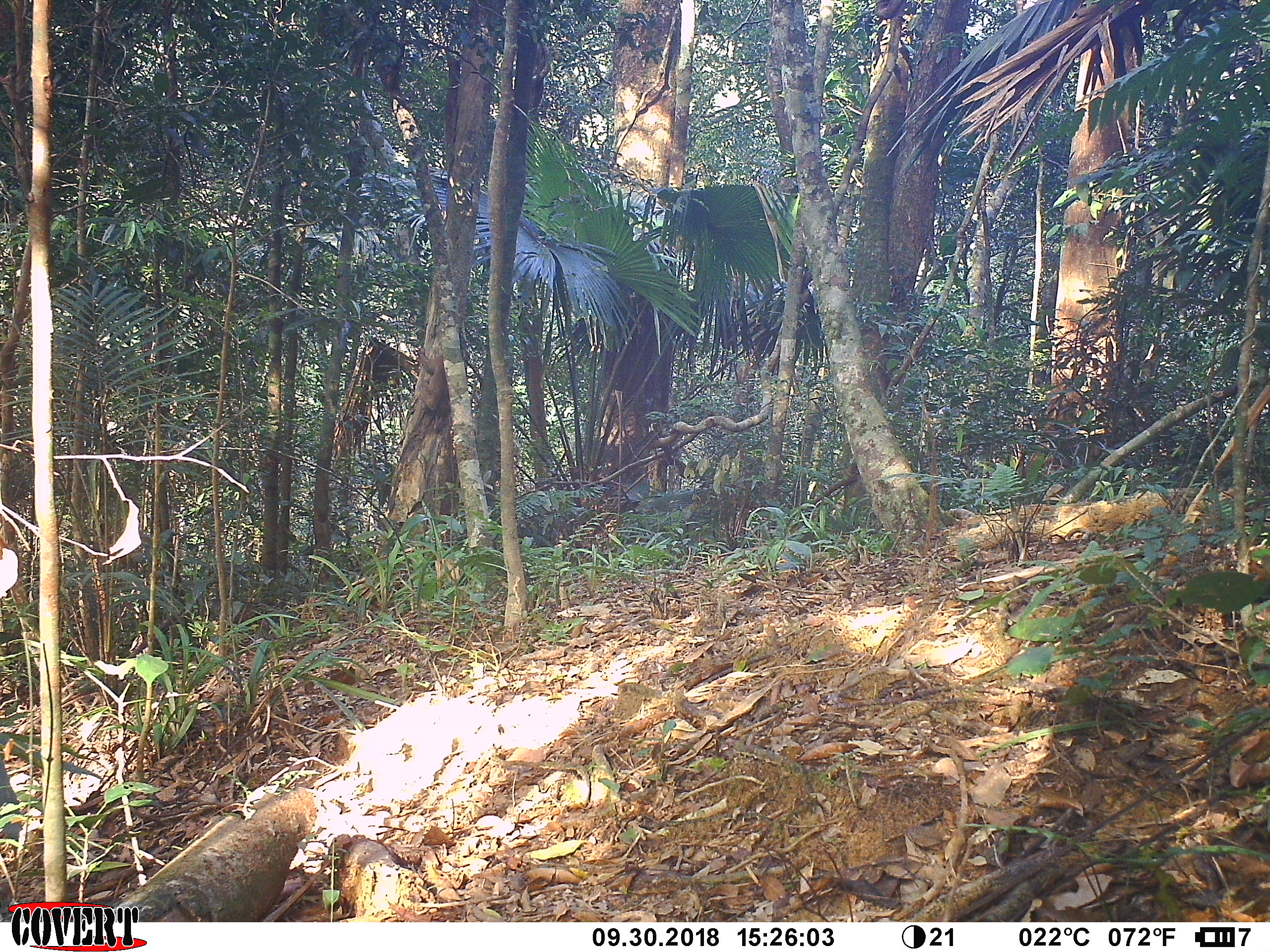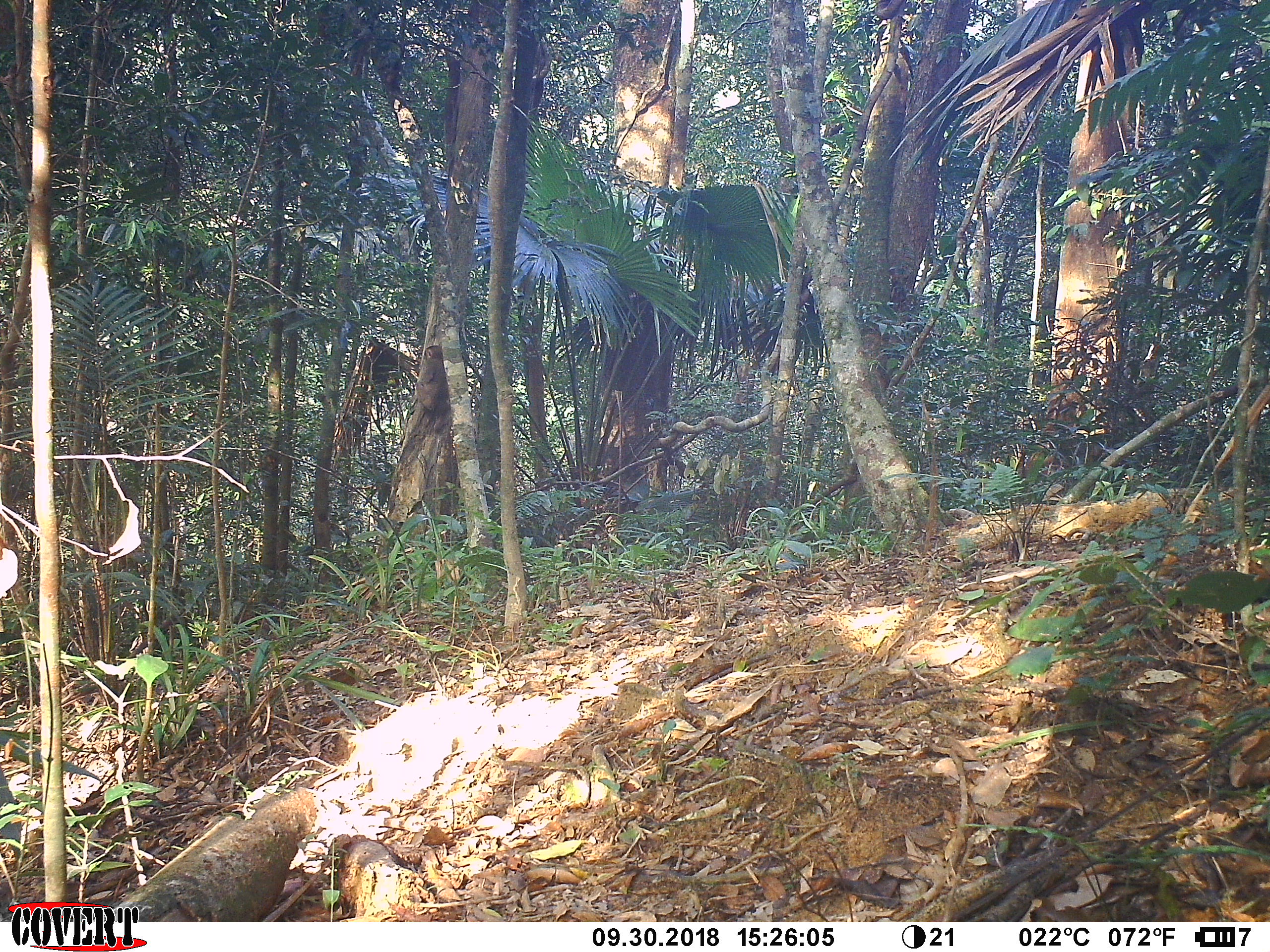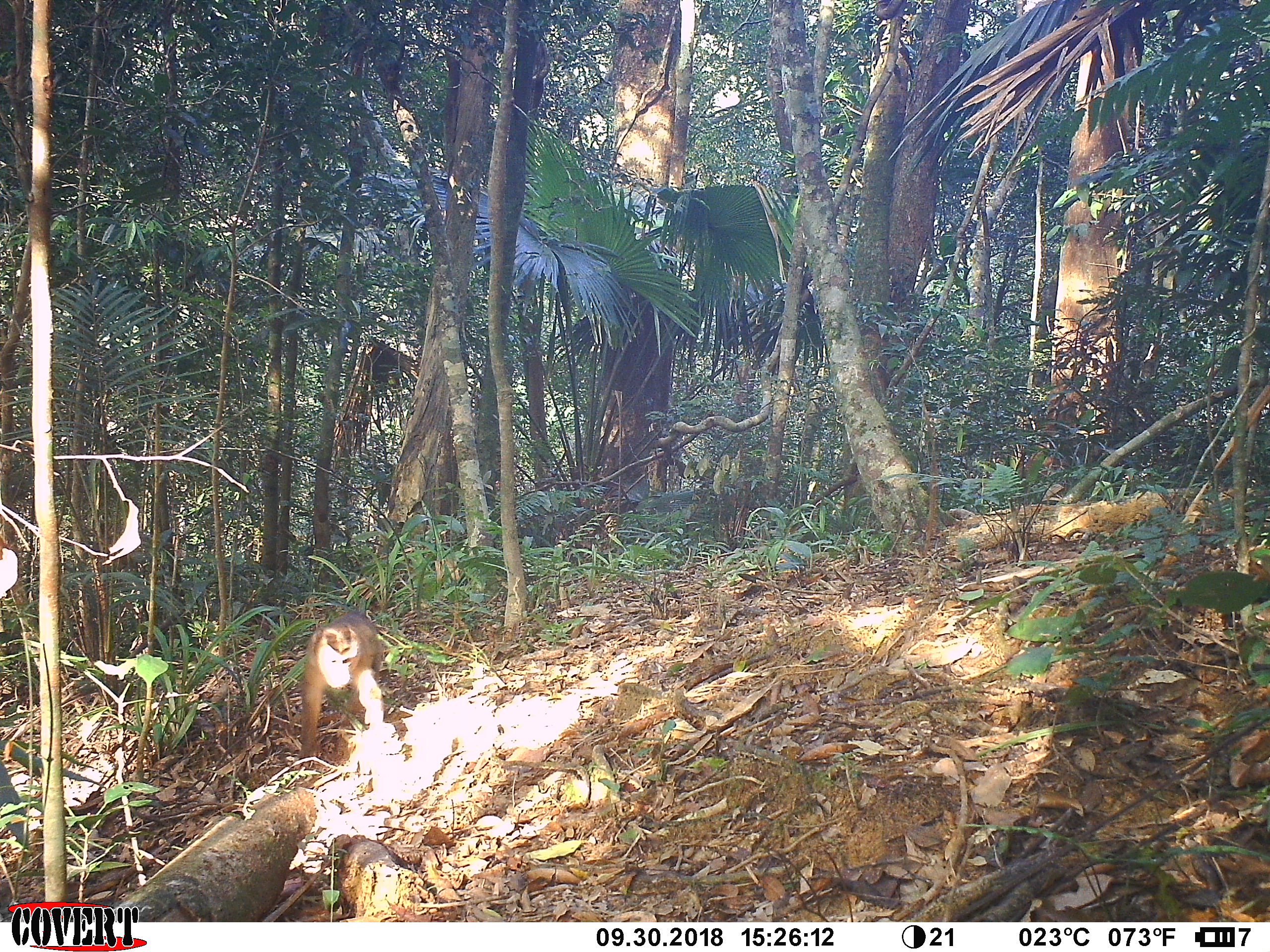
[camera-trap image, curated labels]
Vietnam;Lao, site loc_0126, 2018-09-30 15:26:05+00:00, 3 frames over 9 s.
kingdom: Animalia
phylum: Chordata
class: Mammalia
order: Primates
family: Cercopithecidae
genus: Macaca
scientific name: Macaca nemestrina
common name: pig-tailed macaque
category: pig tailed macaque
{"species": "pig tailed macaque (pig-tailed macaque) (Macaca nemestrina)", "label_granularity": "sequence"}